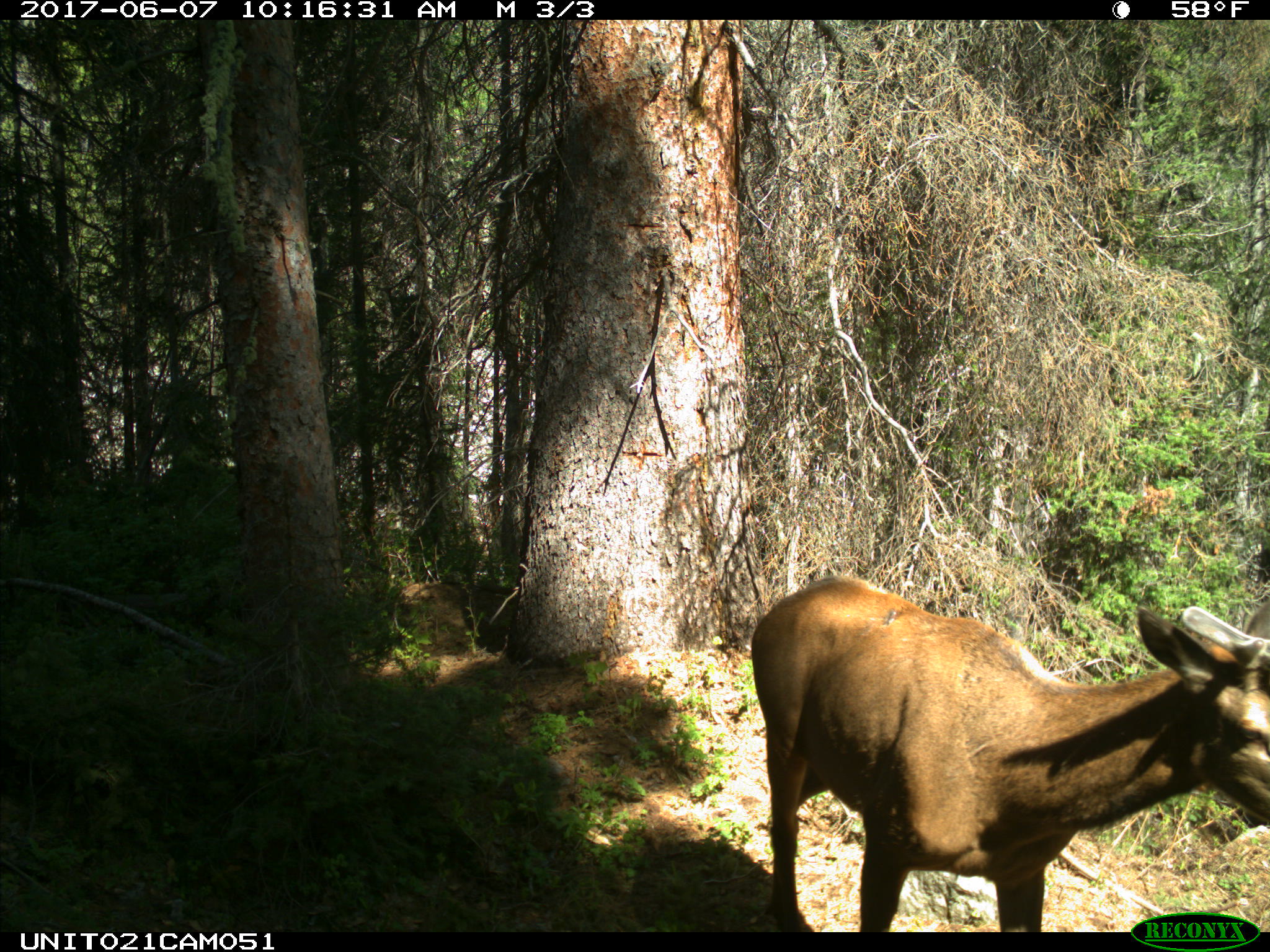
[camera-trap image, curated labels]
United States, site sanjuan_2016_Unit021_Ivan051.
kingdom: Animalia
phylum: Chordata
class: Mammalia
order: Artiodactyla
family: Cervidae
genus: Cervus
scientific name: Cervus elaphus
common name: red deer